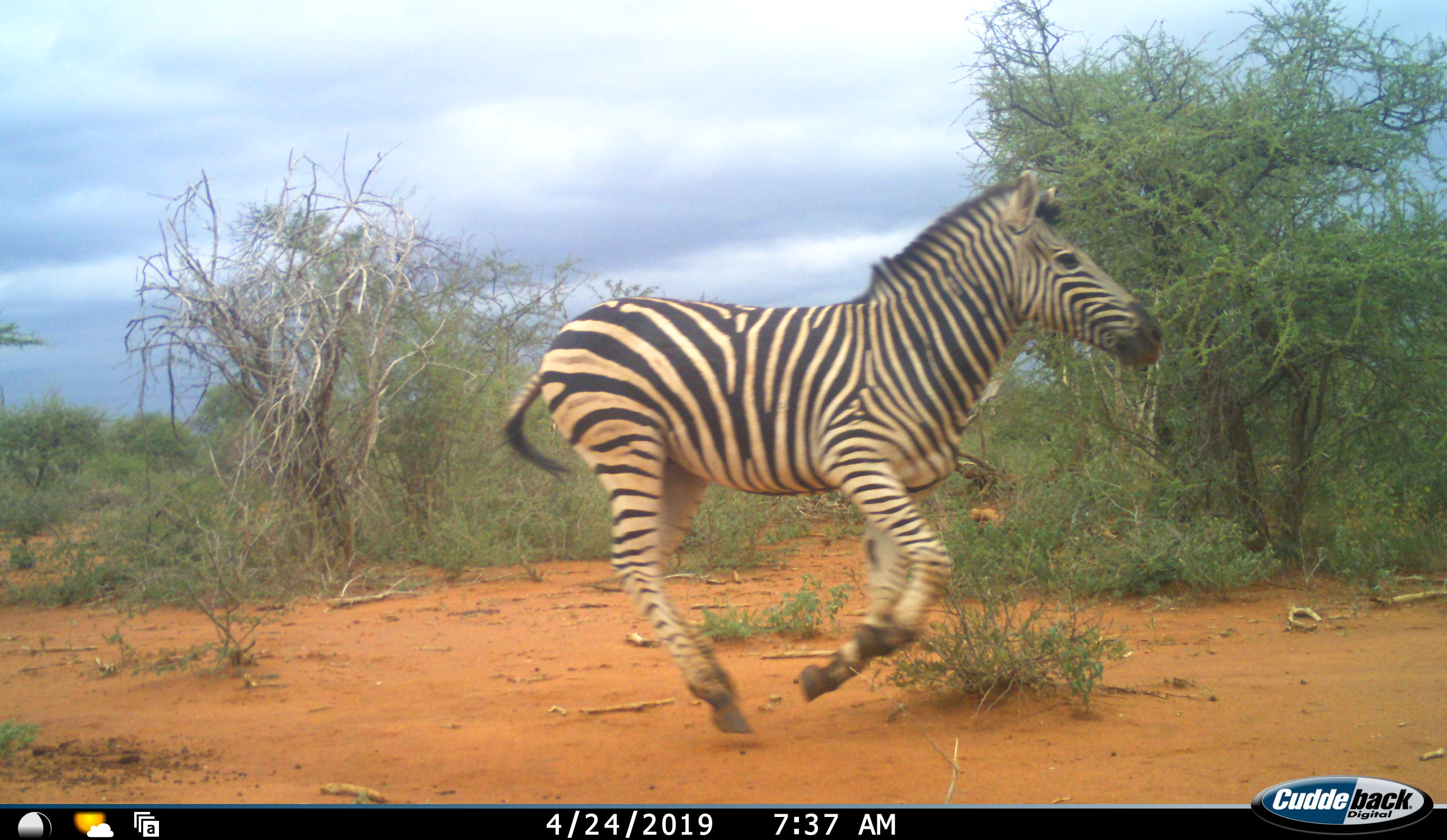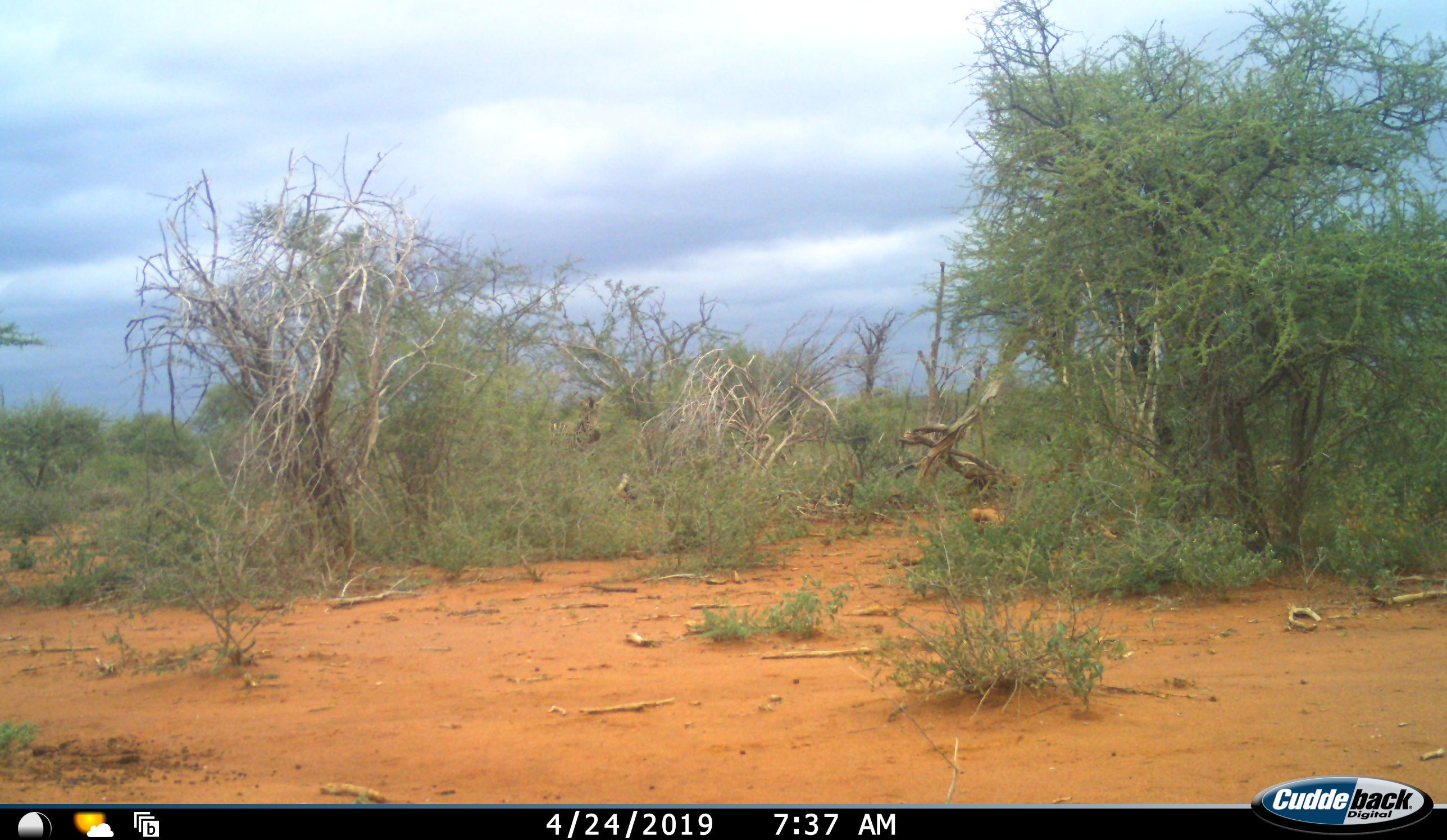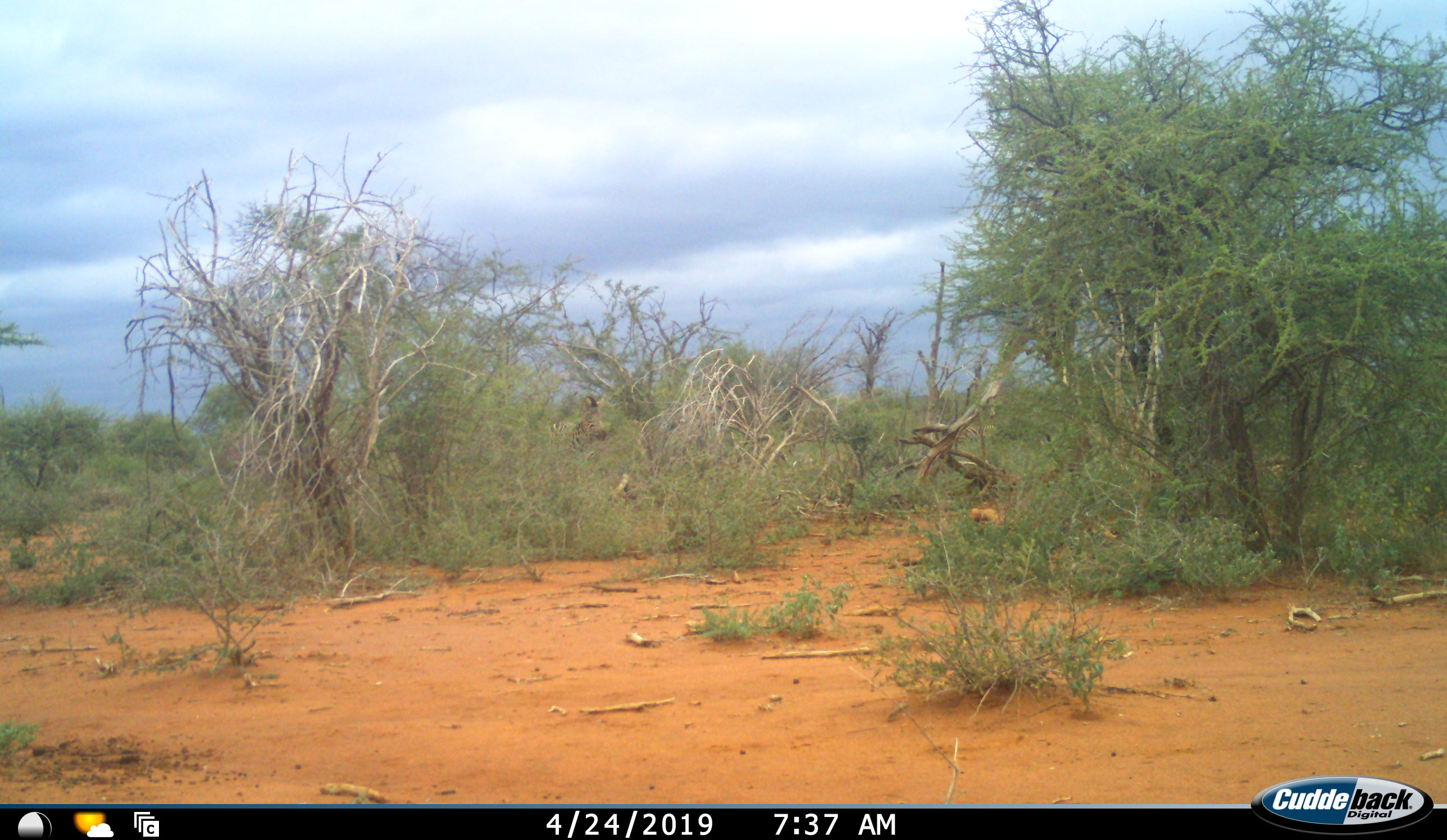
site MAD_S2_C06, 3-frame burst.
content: unidentified animal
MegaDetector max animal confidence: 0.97